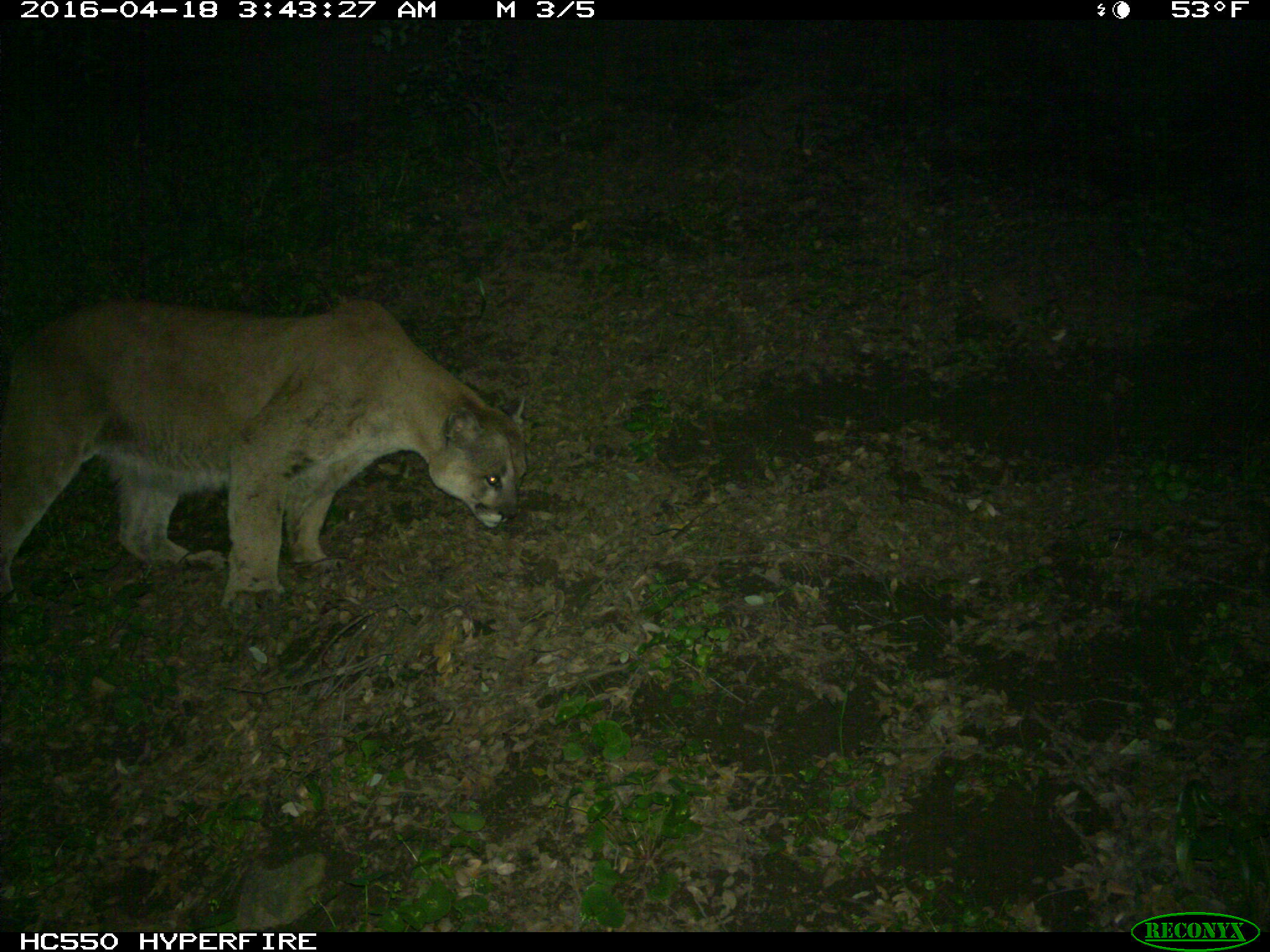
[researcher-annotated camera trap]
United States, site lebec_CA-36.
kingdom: Animalia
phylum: Chordata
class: Mammalia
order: Carnivora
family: Felidae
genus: Puma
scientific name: Puma concolor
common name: mountain lion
Puma concolor (mountain lion).